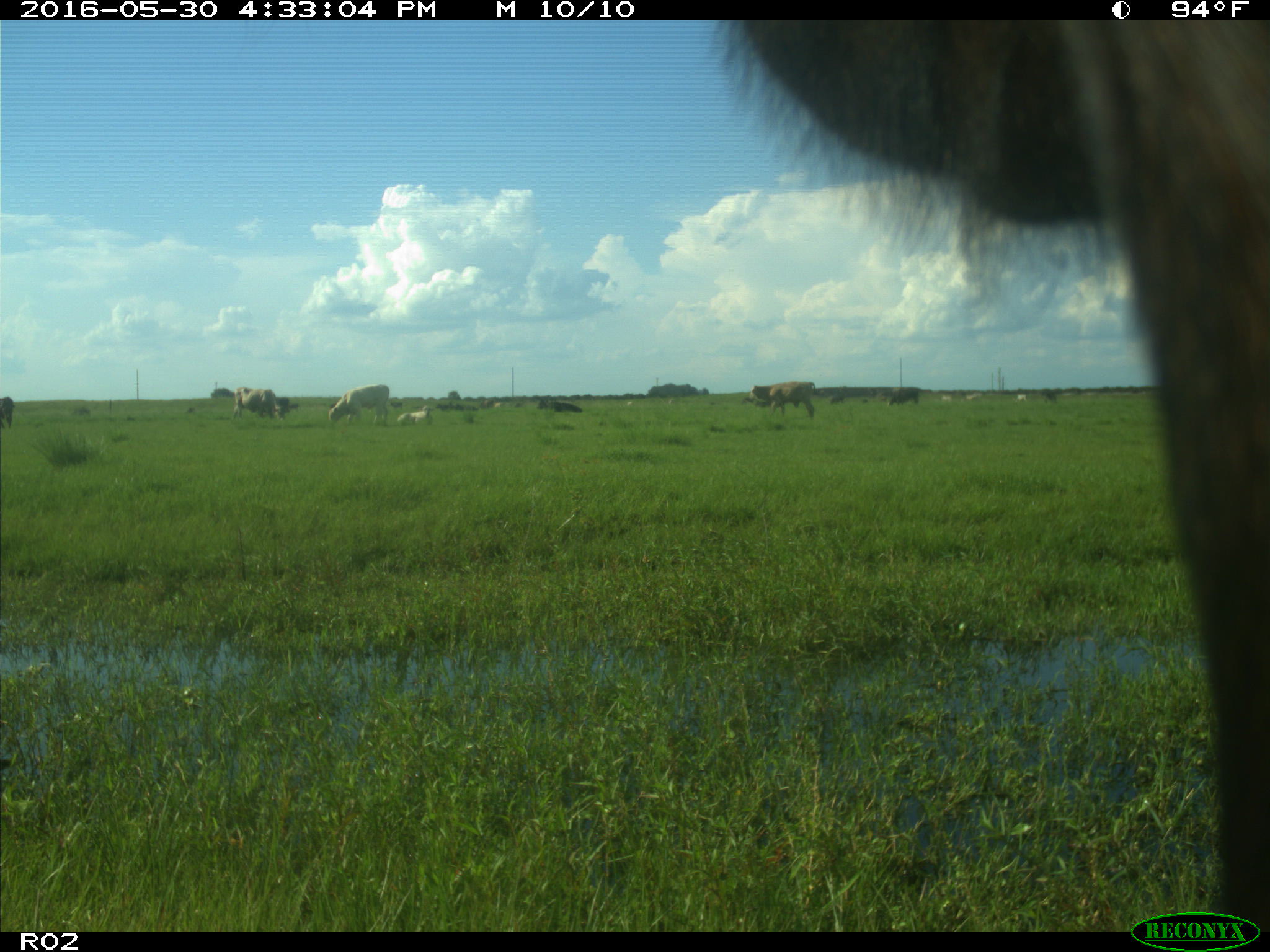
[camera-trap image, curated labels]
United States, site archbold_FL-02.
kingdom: Animalia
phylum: Chordata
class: Mammalia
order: Artiodactyla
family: Bovidae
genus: Bos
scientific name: Bos taurus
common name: domestic cow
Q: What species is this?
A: Bos taurus (domestic cow).